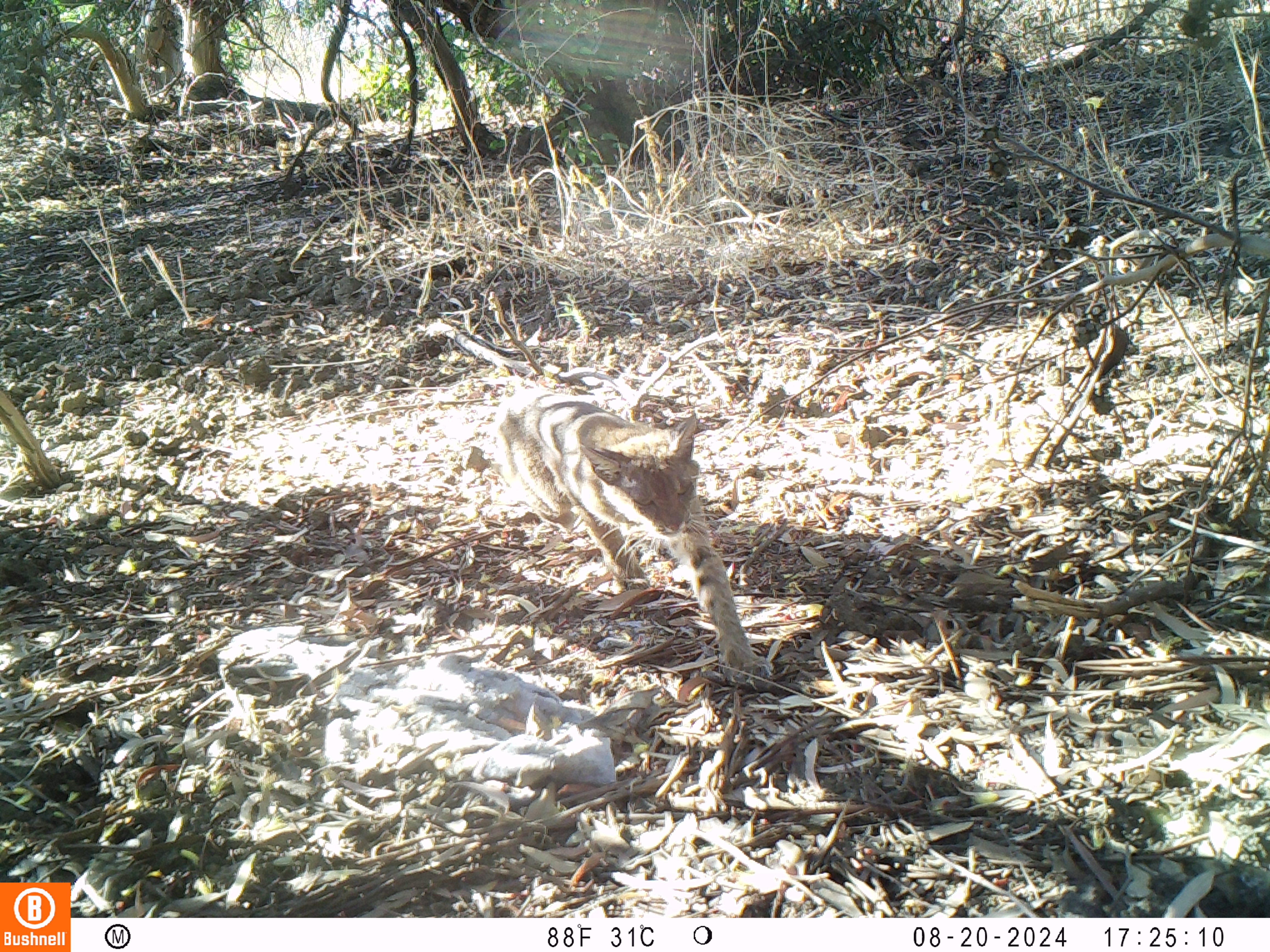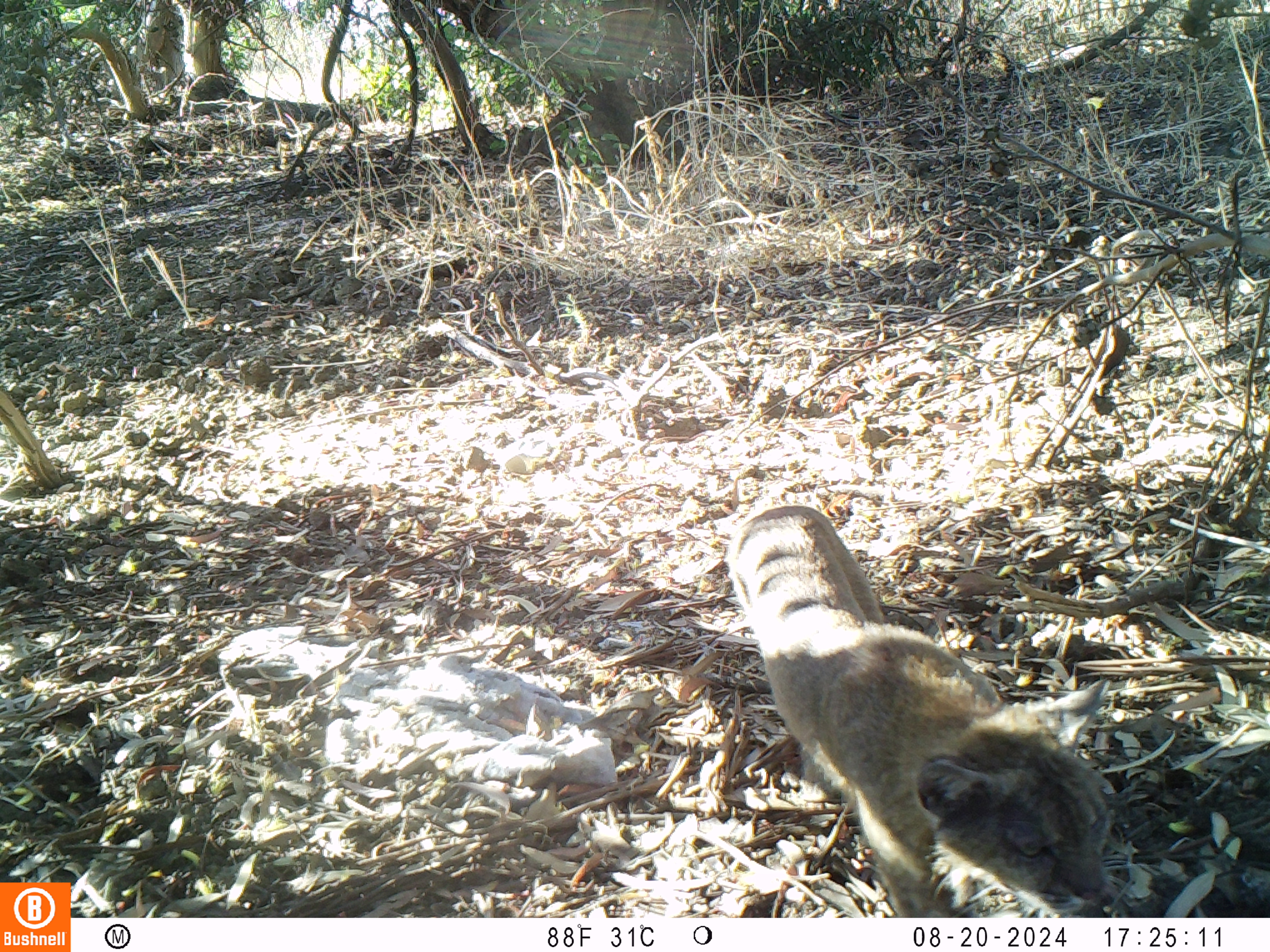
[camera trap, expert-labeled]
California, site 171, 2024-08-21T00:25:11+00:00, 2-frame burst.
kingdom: Animalia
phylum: Chordata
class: Mammalia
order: Carnivora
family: Felidae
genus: Lynx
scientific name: Lynx rufus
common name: bobcat